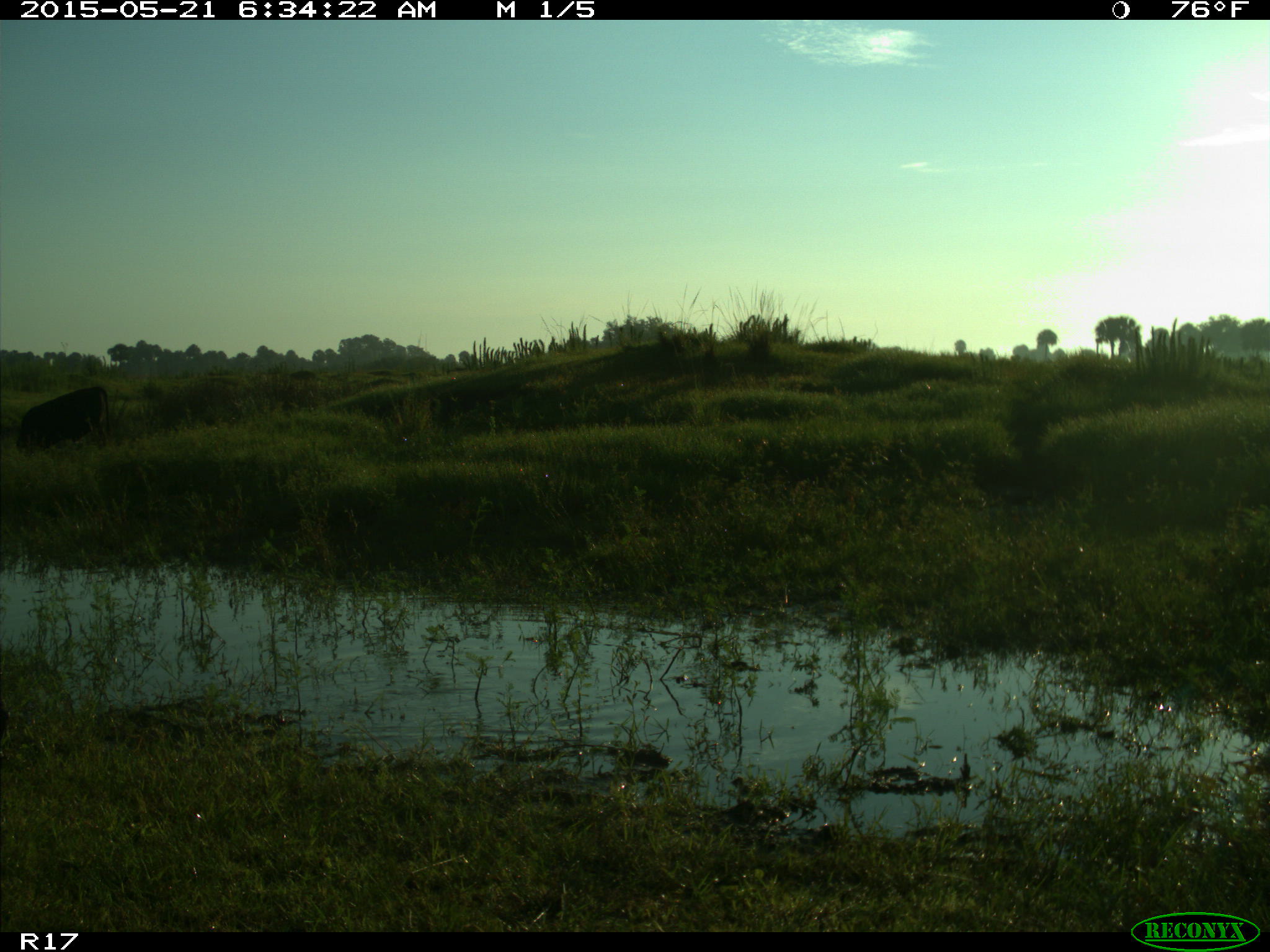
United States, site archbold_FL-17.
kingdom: Animalia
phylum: Chordata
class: Mammalia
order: Artiodactyla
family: Bovidae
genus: Bos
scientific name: Bos taurus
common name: domestic cow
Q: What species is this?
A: Bos taurus (domestic cow).